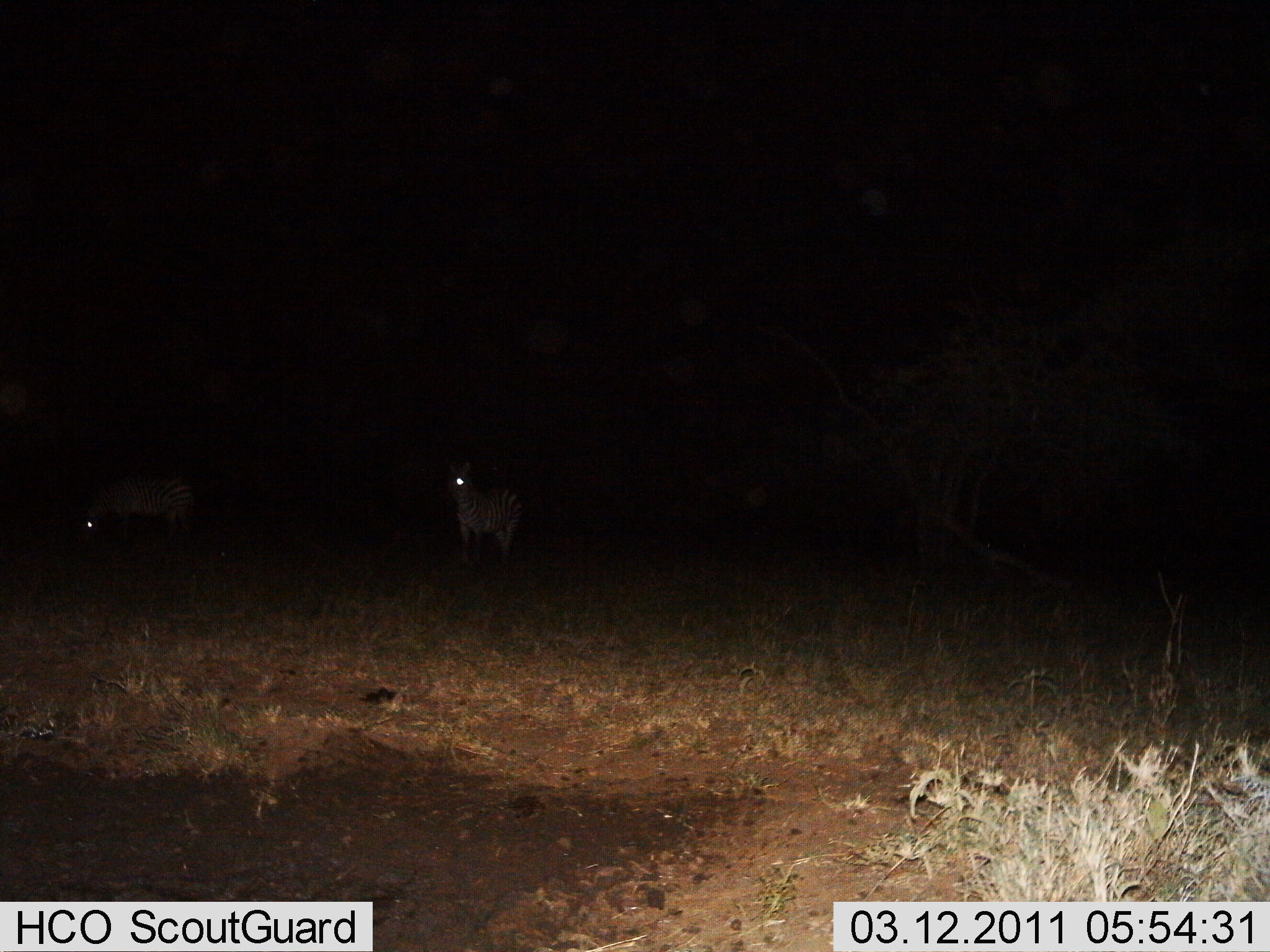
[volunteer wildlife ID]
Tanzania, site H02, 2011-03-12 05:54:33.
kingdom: Animalia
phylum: Chordata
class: Mammalia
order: Perissodactyla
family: Equidae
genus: Equus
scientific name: Equus quagga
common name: plains zebra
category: zebra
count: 2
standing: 100%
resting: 0%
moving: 0%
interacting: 0%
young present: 10%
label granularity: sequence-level